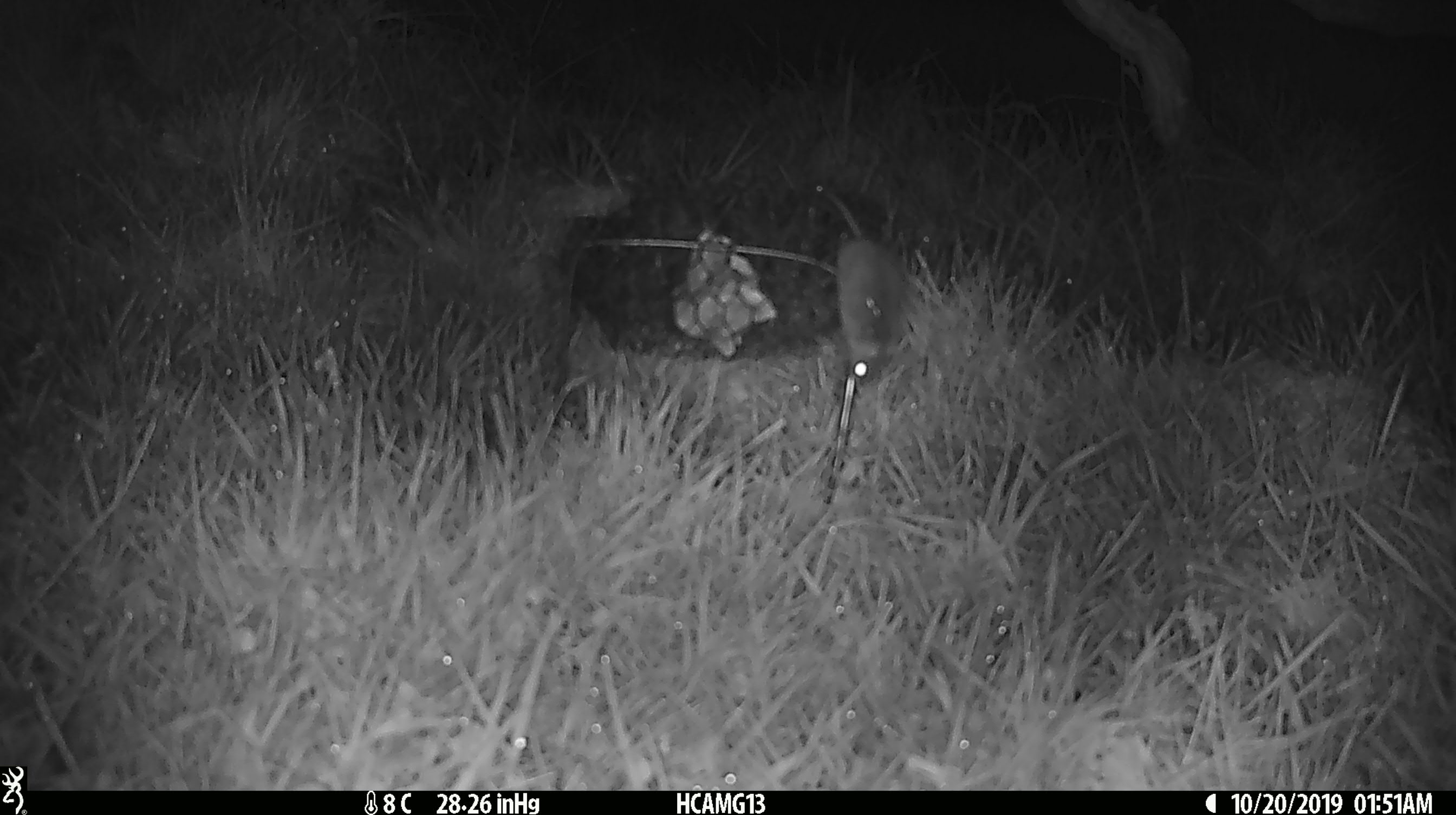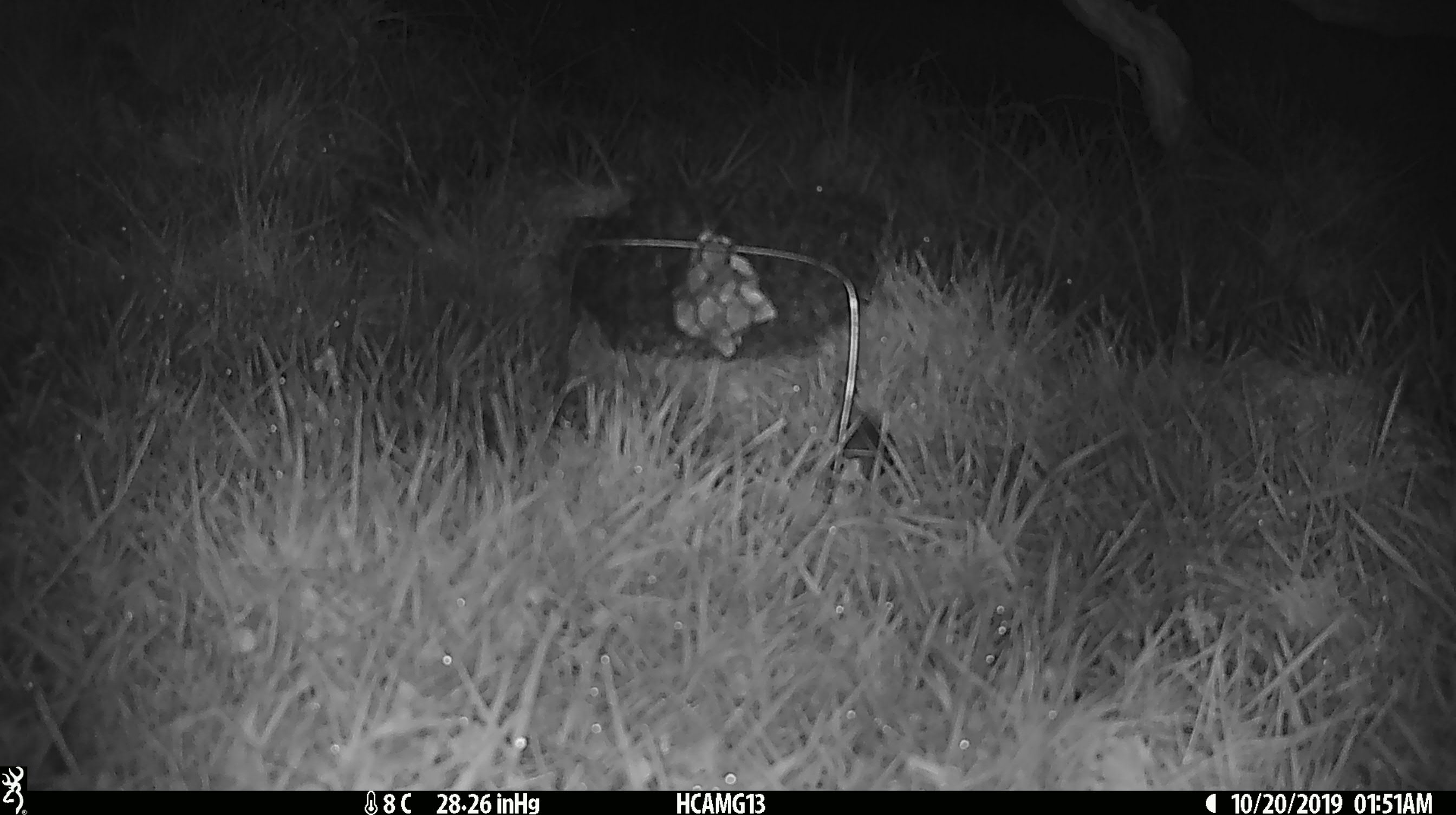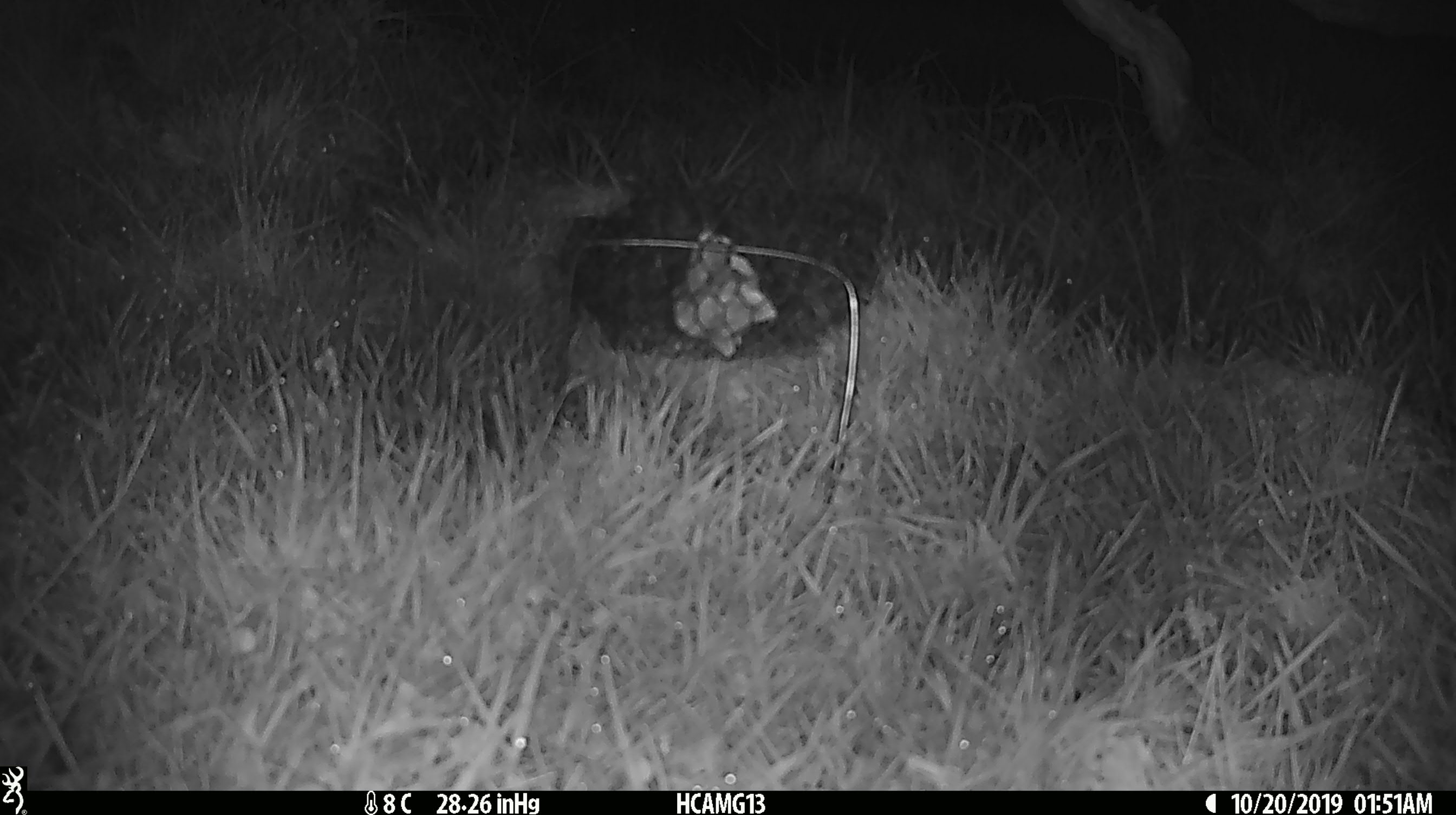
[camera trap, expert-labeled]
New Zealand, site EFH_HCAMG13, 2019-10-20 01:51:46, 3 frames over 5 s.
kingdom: Animalia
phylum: Chordata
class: Mammalia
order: Rodentia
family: Muridae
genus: Mus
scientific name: Mus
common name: mouse